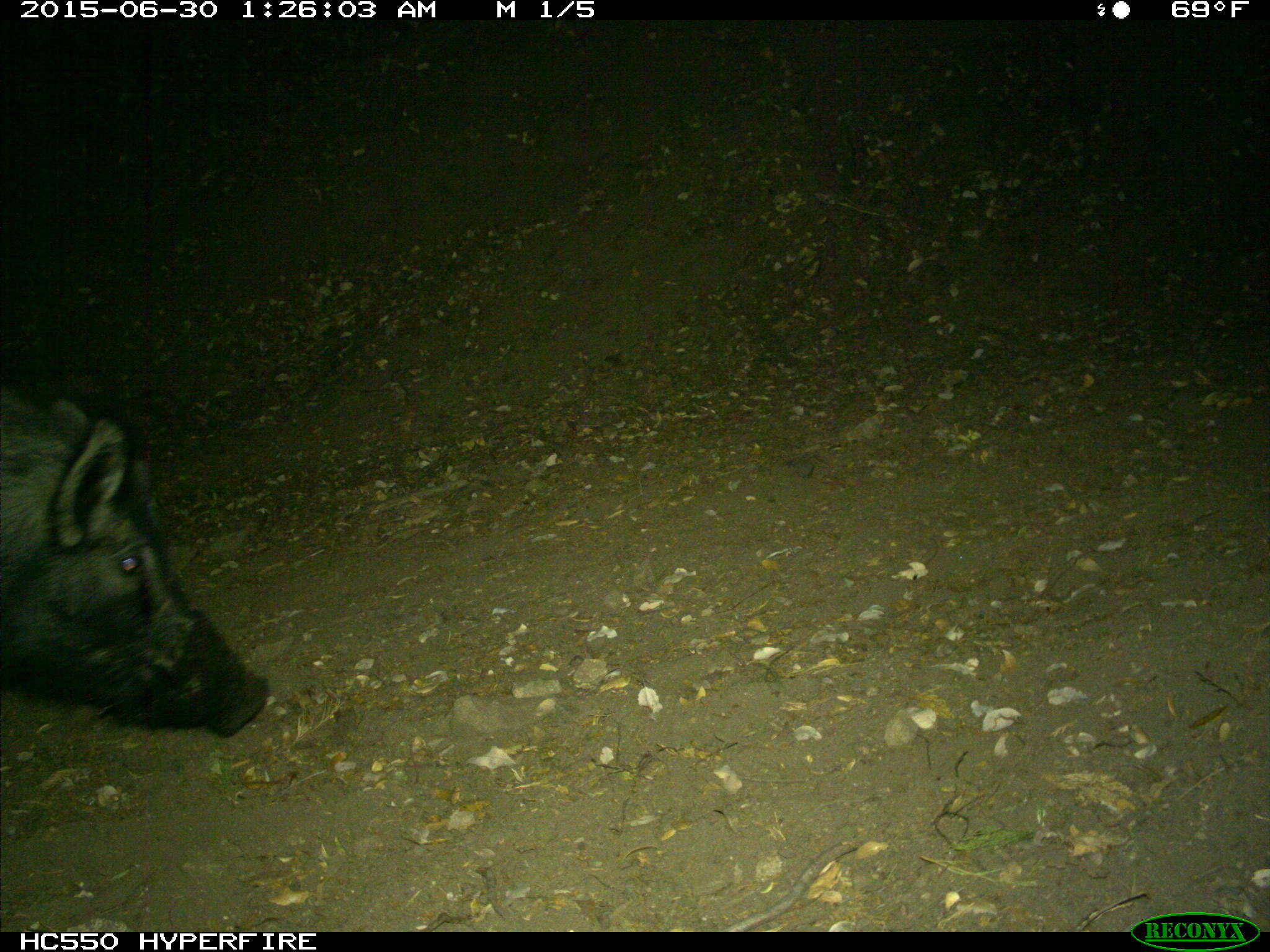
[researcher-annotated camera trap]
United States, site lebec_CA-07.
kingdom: Animalia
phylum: Chordata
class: Mammalia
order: Artiodactyla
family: Suidae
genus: Sus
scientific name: Sus scrofa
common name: wild boar